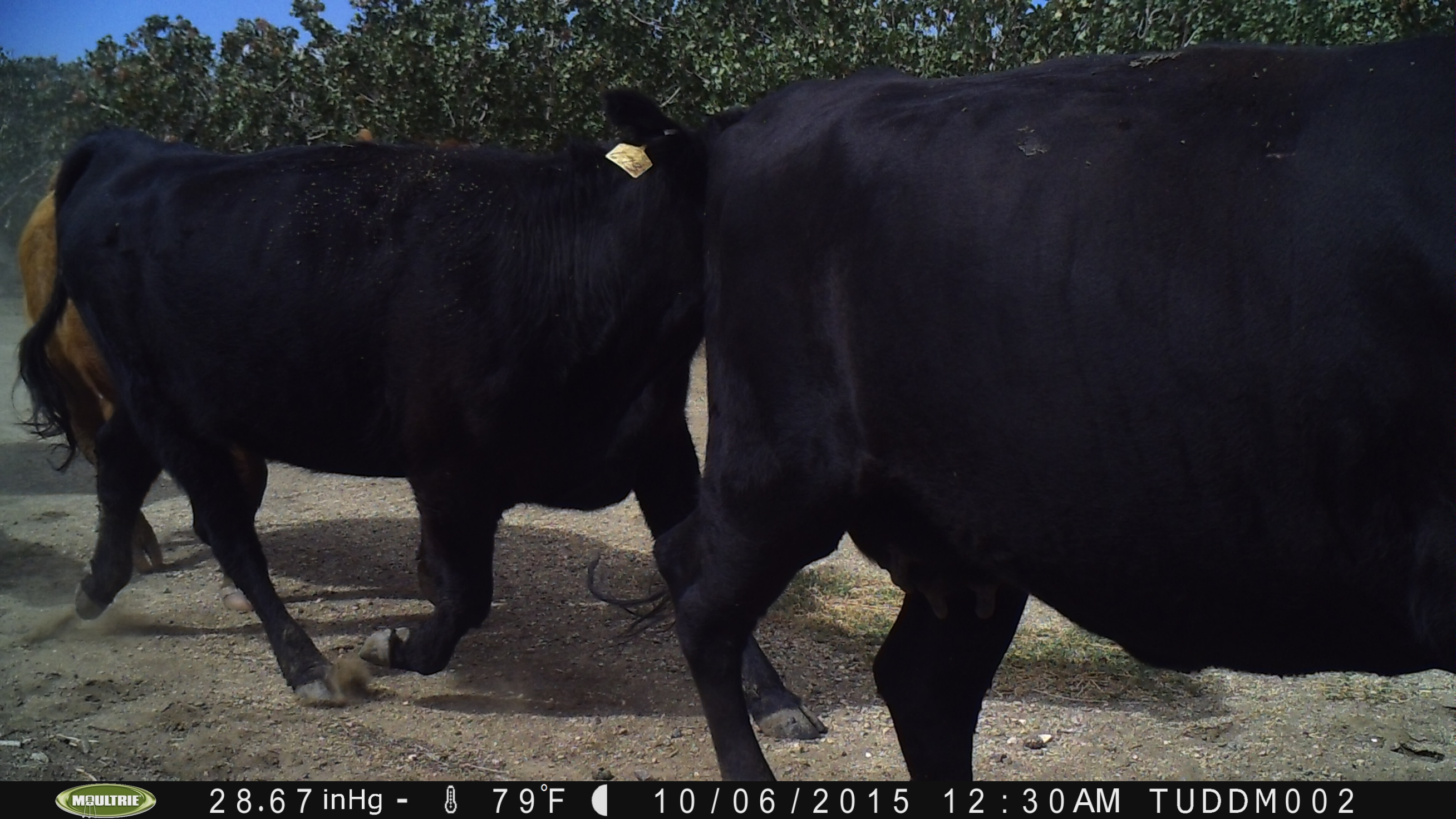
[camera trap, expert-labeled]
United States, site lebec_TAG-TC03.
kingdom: Animalia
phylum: Chordata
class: Mammalia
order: Artiodactyla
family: Bovidae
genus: Bos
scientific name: Bos taurus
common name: domestic cow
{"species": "Bos taurus (domestic cow)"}